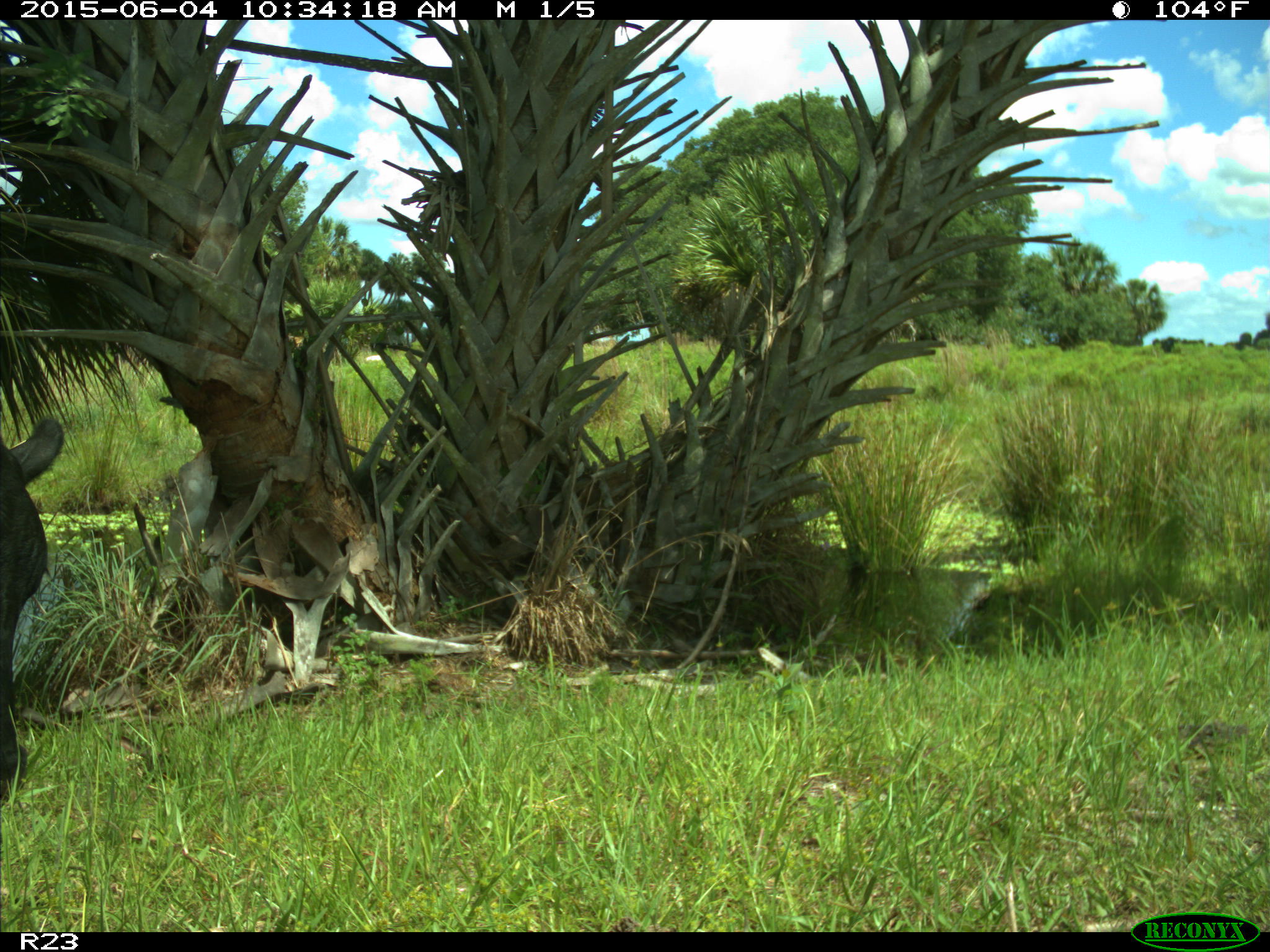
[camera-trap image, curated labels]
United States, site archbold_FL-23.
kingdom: Animalia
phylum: Chordata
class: Mammalia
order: Artiodactyla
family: Bovidae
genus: Bos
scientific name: Bos taurus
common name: domestic cow